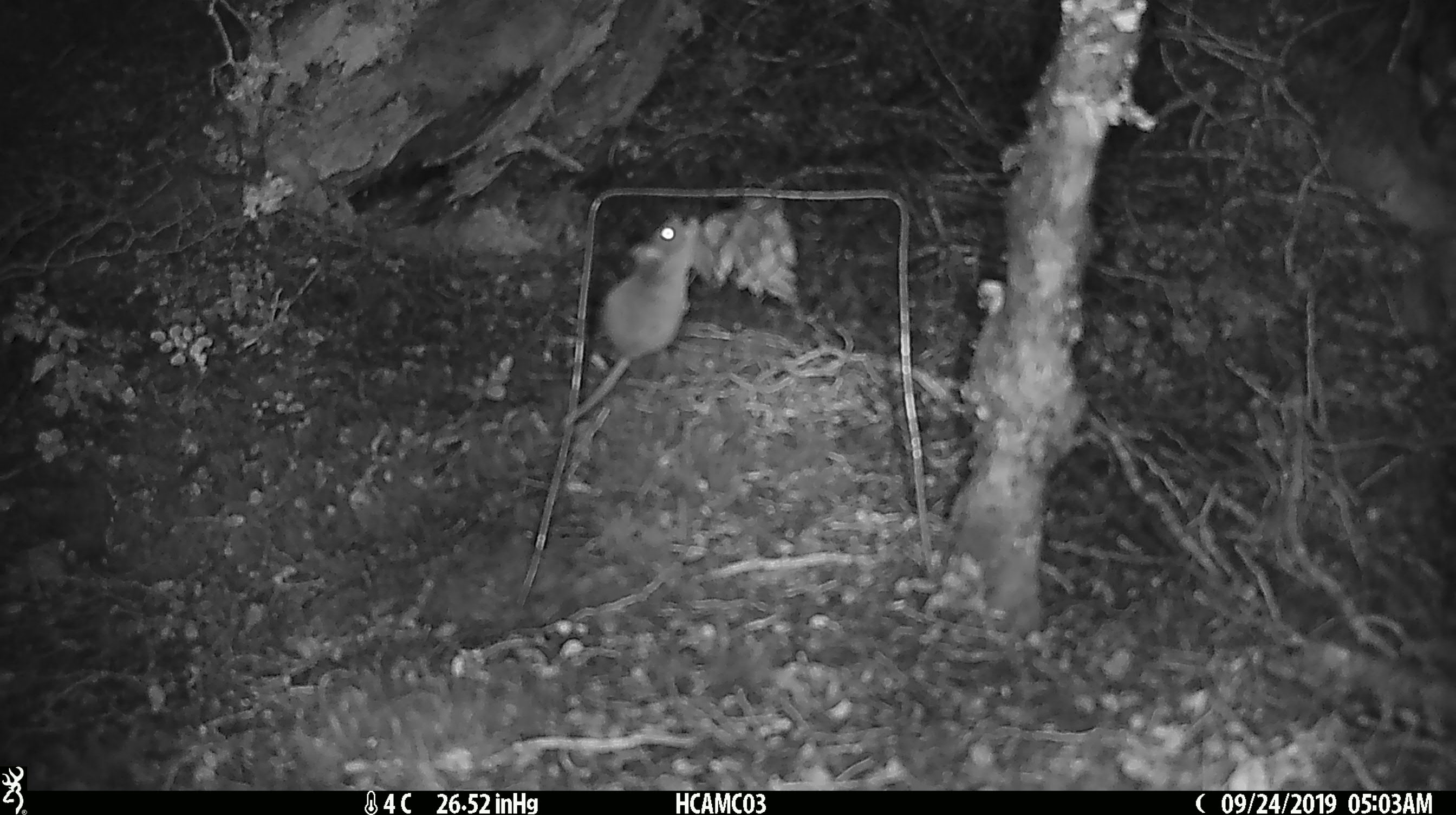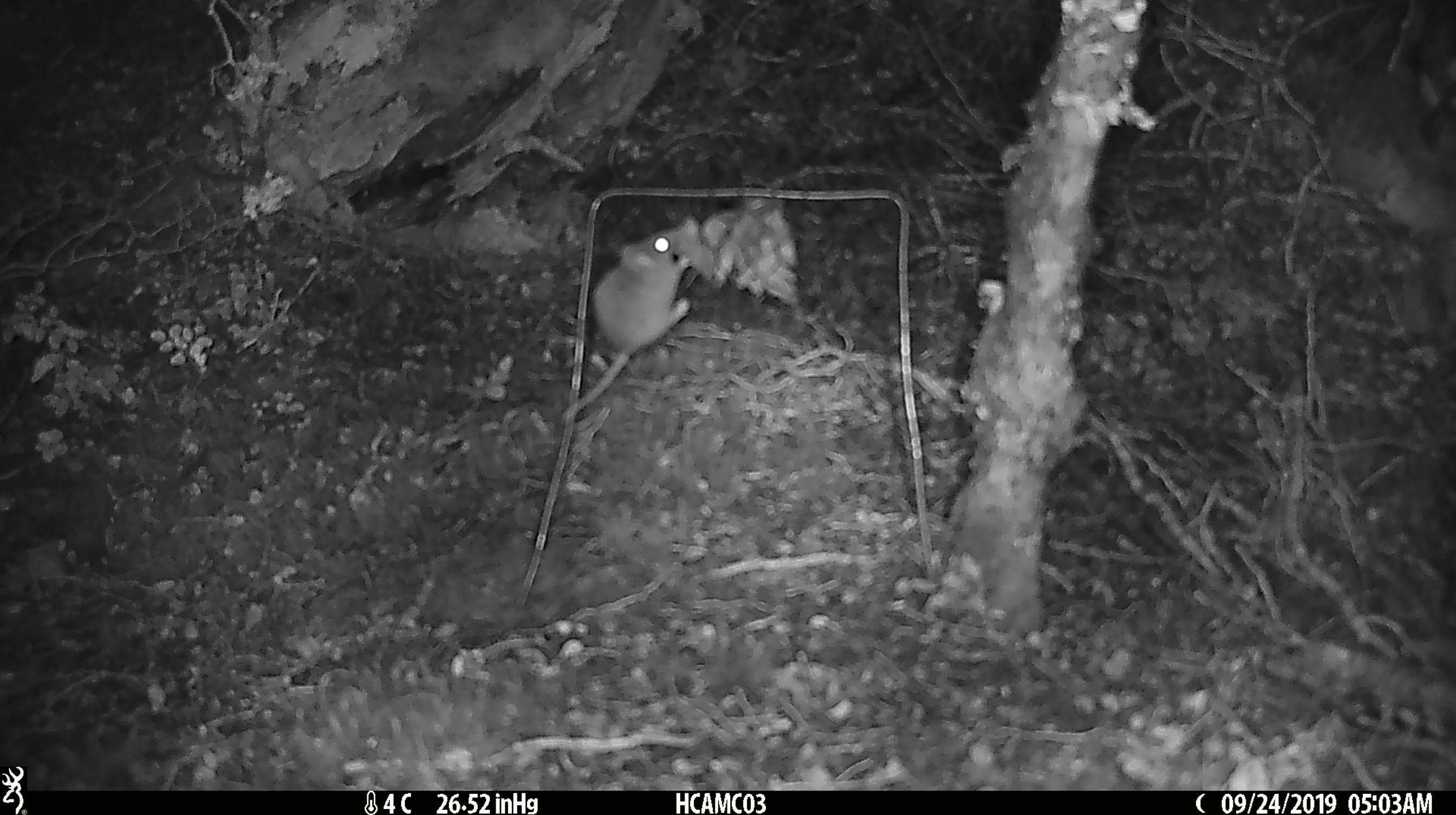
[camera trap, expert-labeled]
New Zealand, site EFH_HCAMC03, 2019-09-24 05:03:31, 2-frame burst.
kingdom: Animalia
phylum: Chordata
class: Mammalia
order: Rodentia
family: Muridae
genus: Mus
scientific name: Mus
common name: mouse